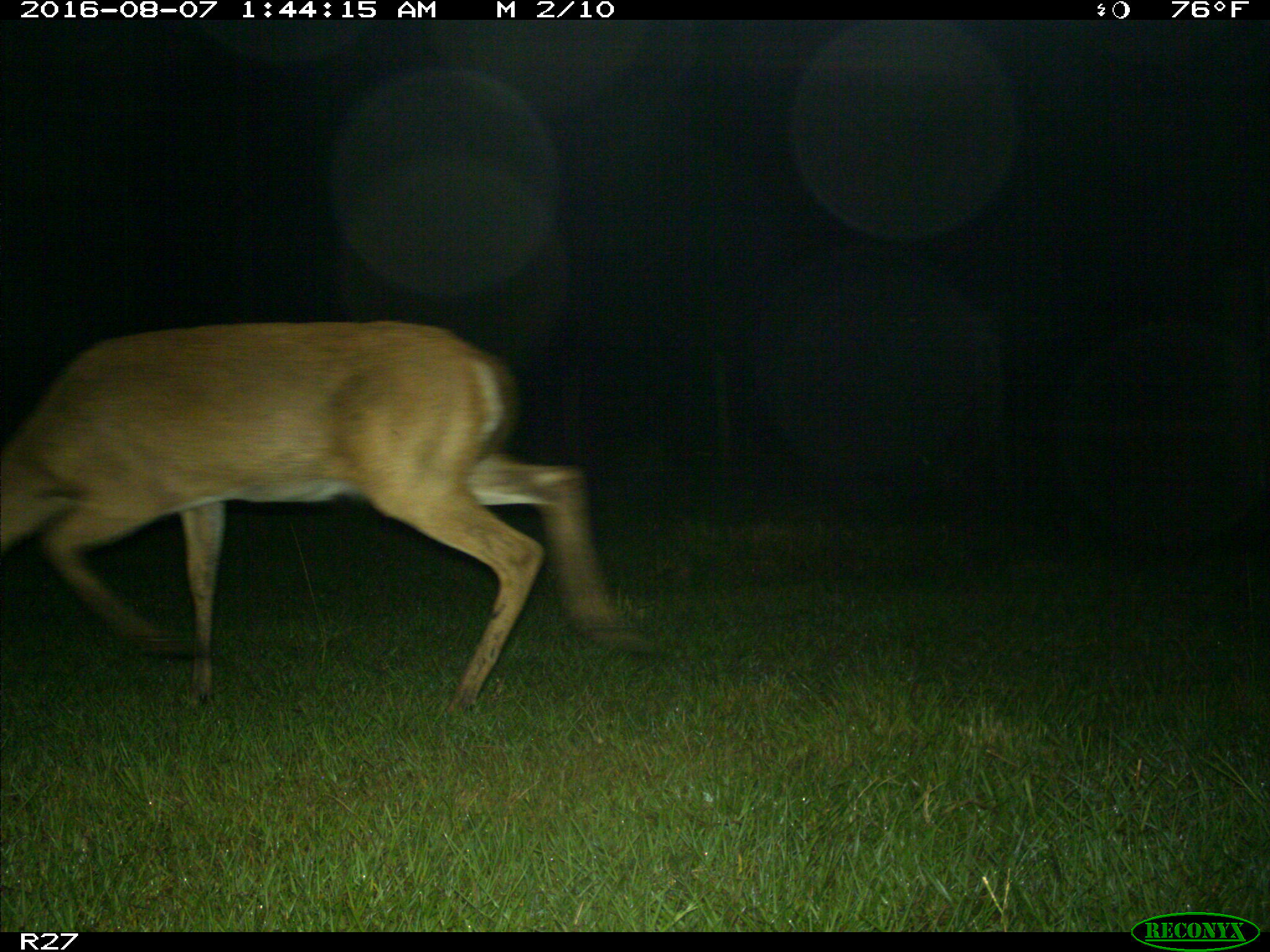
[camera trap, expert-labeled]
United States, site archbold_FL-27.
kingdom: Animalia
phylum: Chordata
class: Mammalia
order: Artiodactyla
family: Cervidae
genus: Odocoileus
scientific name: Odocoileus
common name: deer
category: unidentified deer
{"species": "unidentified deer (deer) (Odocoileus)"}